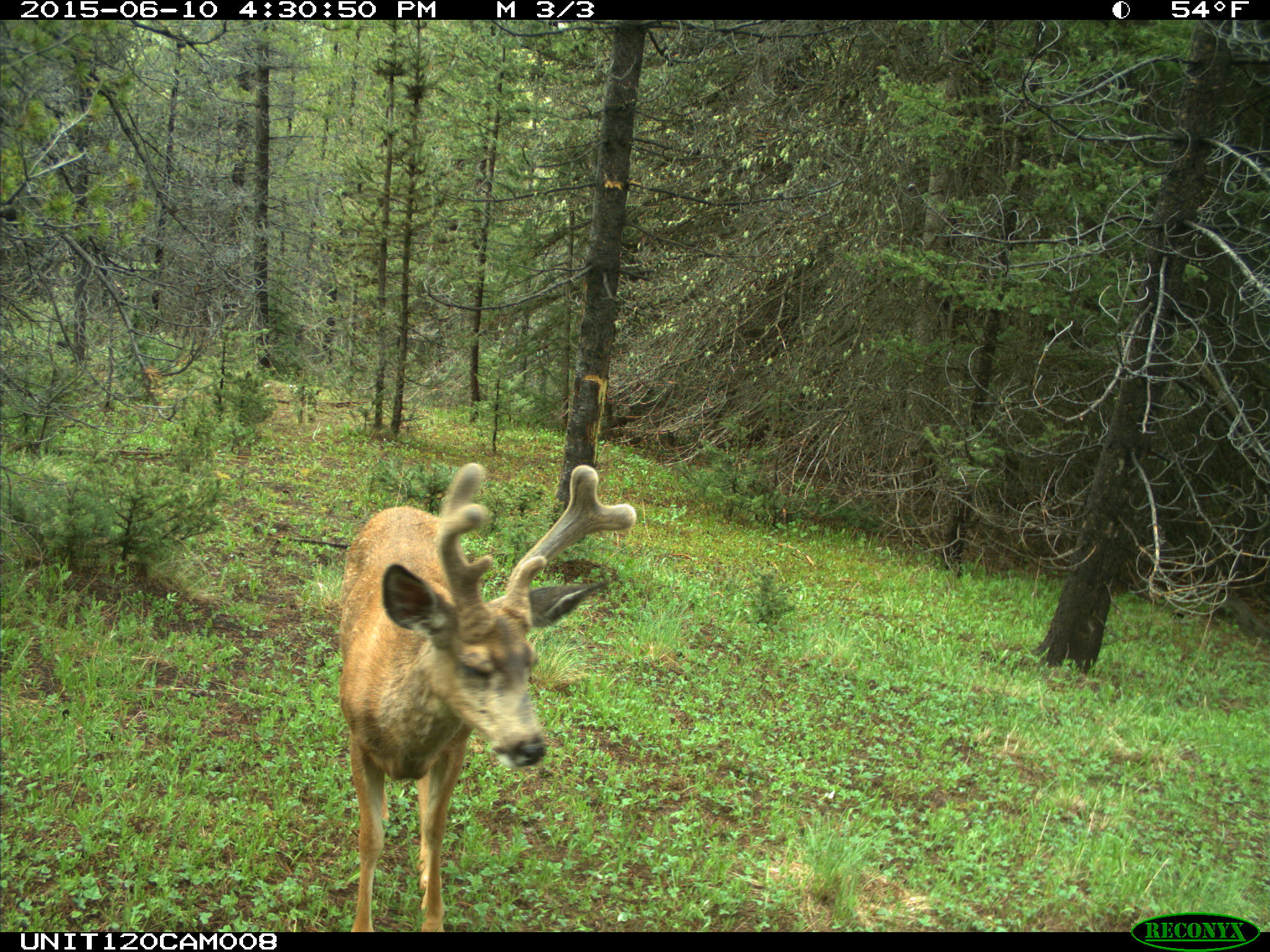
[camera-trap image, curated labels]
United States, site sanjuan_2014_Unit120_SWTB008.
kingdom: Animalia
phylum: Chordata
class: Mammalia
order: Artiodactyla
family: Cervidae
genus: Odocoileus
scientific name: Odocoileus hemionus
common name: mule deer